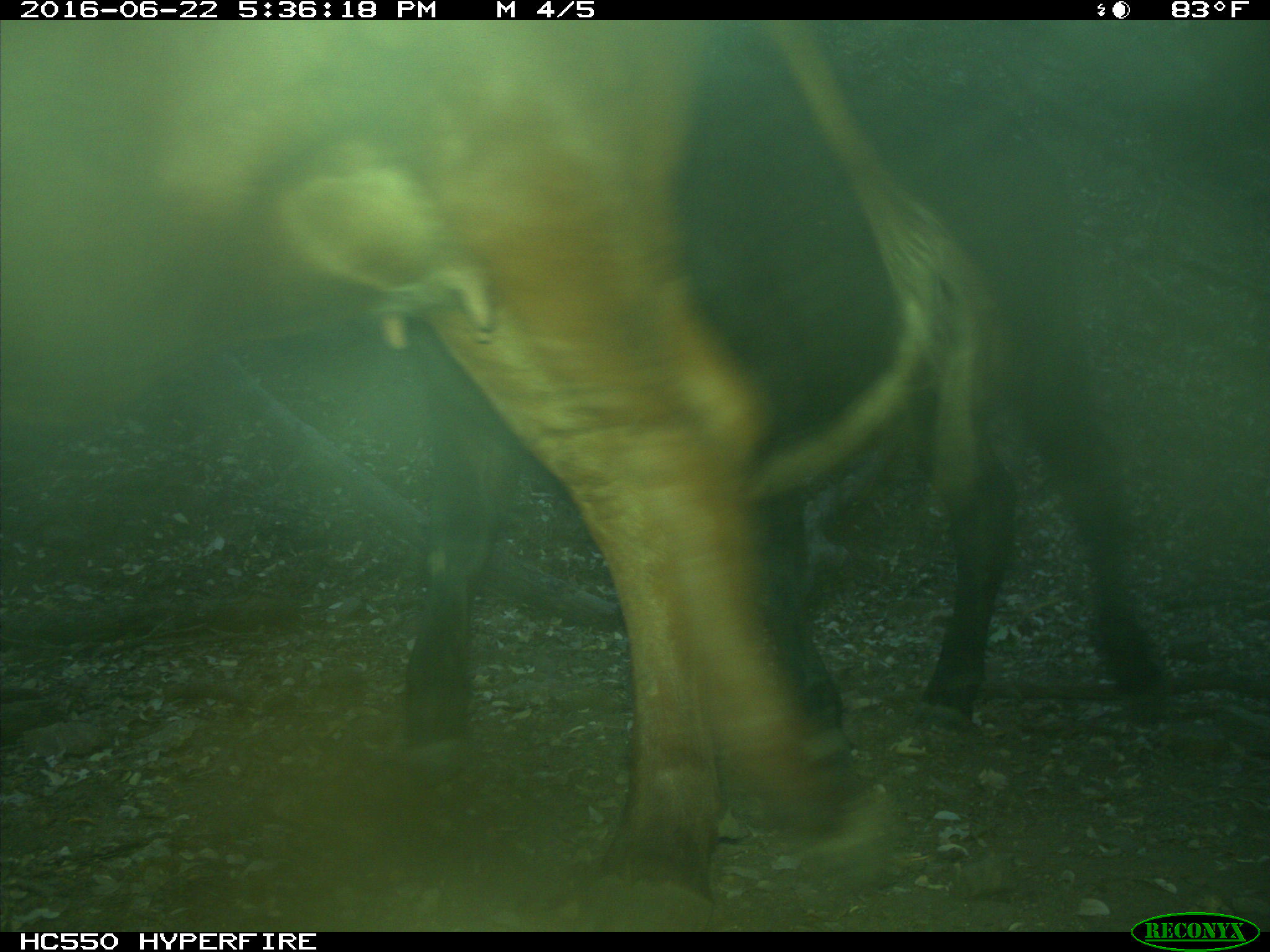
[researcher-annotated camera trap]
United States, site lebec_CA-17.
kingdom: Animalia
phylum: Chordata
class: Mammalia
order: Artiodactyla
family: Bovidae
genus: Bos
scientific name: Bos taurus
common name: domestic cow